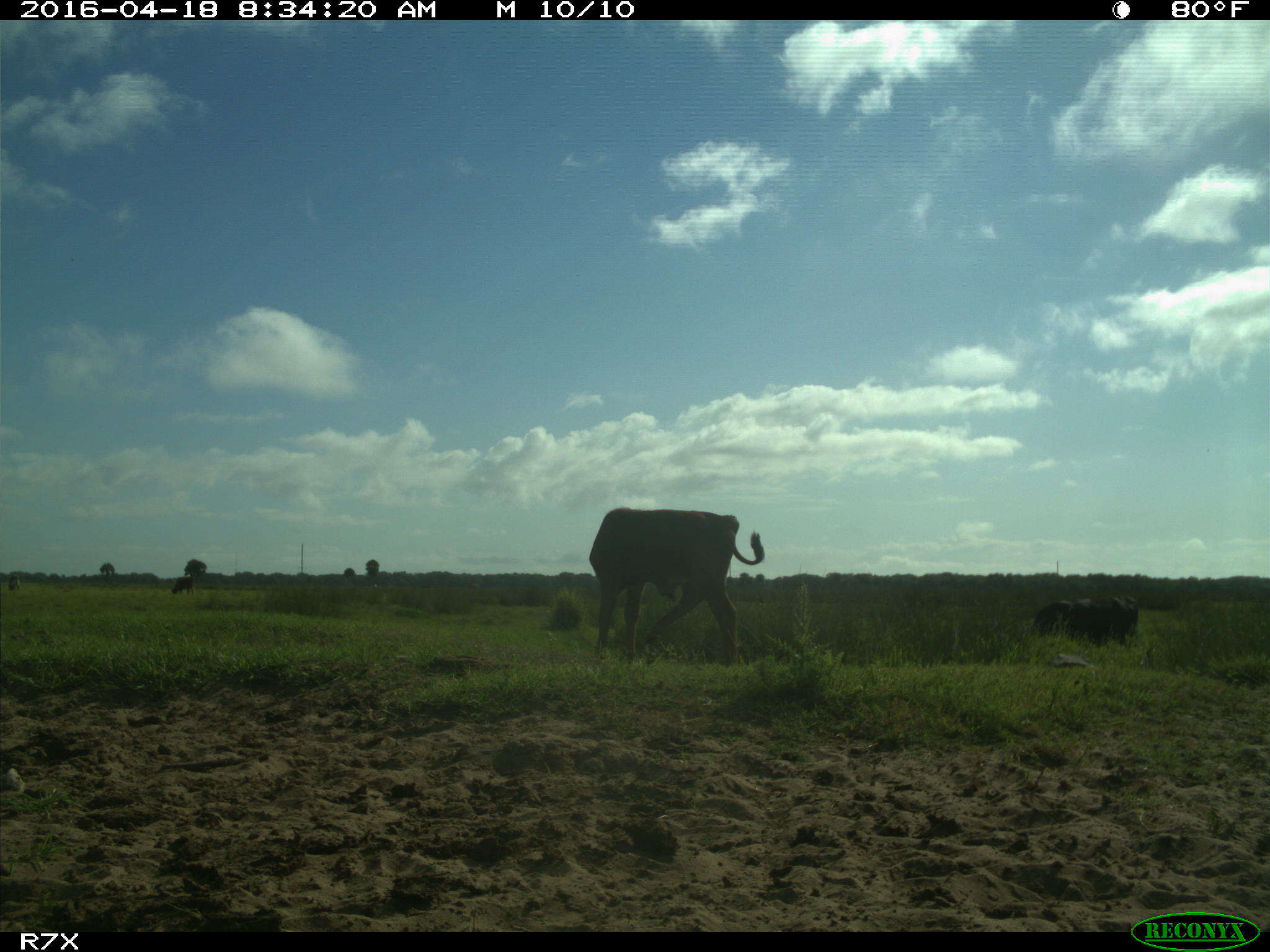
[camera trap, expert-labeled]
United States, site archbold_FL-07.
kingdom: Animalia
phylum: Chordata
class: Mammalia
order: Artiodactyla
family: Bovidae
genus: Bos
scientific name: Bos taurus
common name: domestic cow